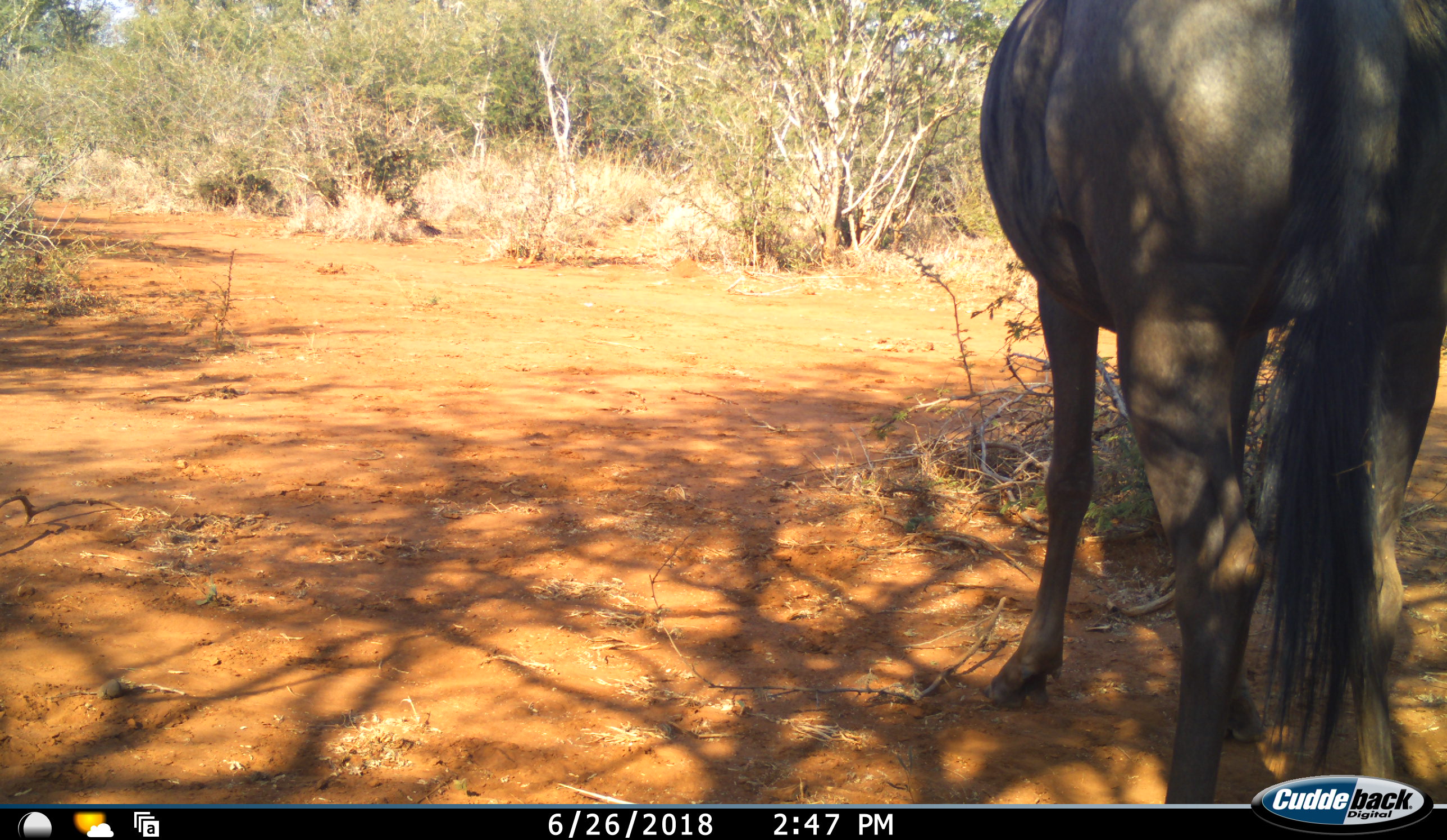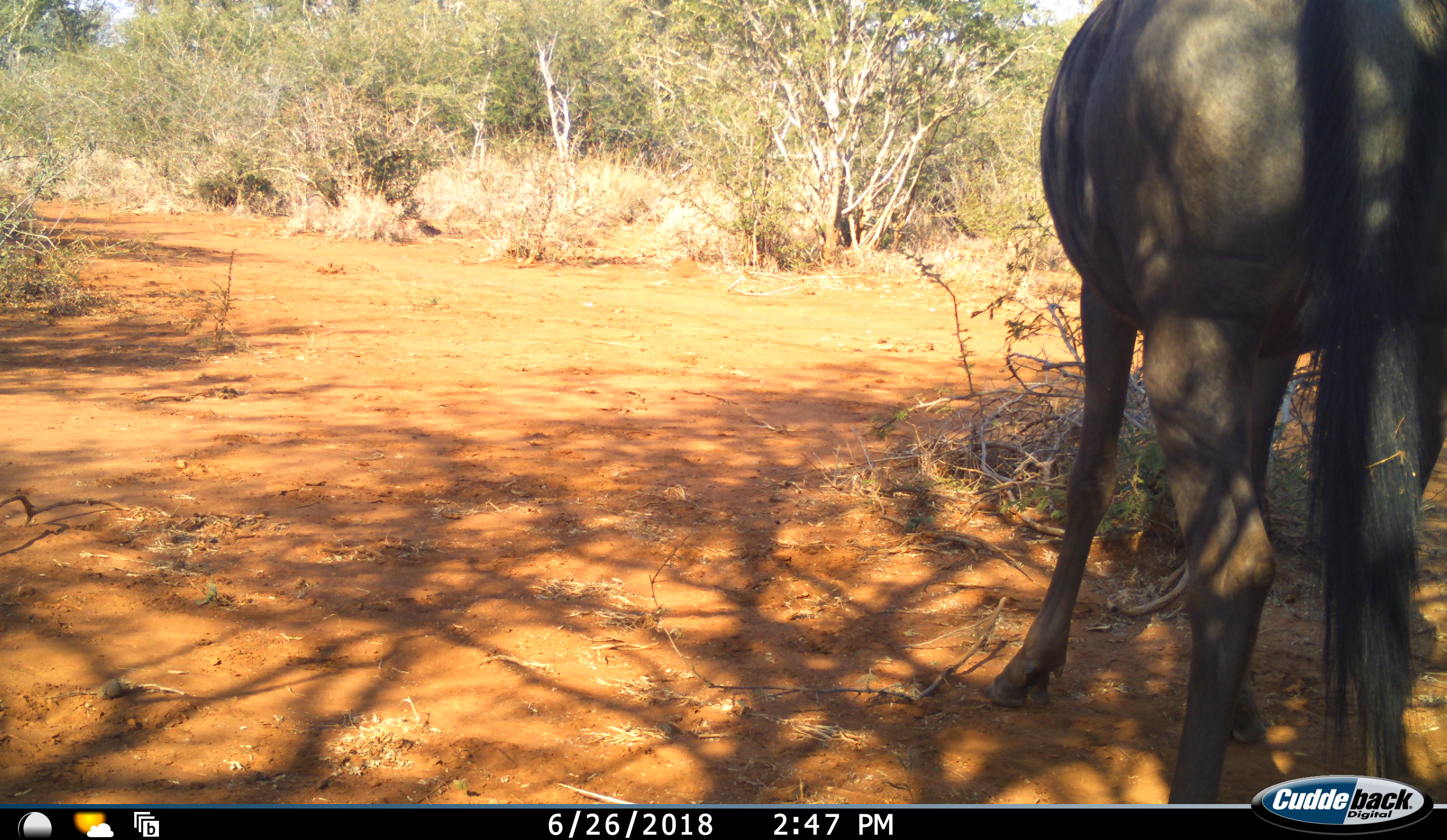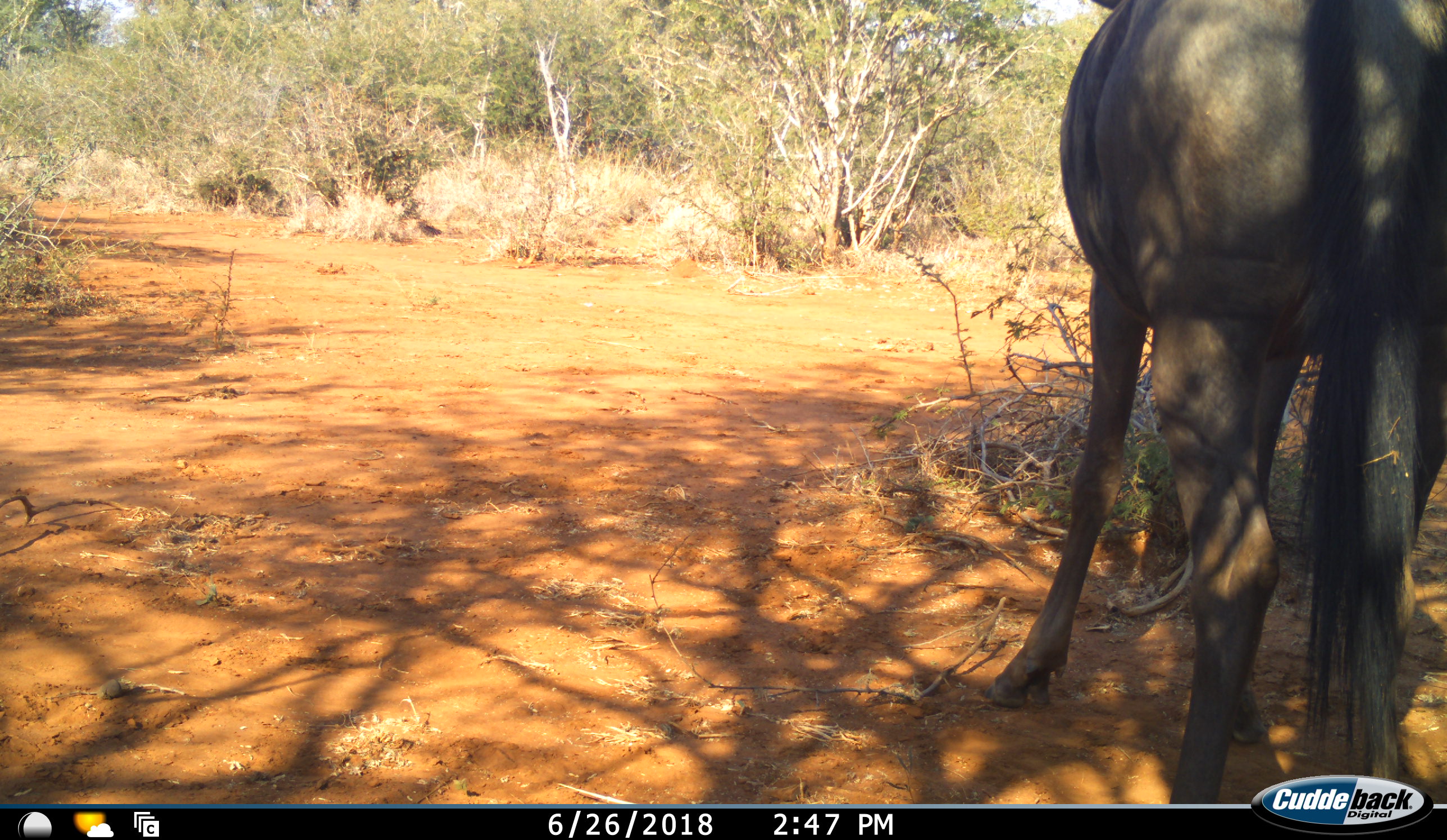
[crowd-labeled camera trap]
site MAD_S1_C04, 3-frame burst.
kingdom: Animalia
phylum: Chordata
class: Mammalia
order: Artiodactyla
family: Bovidae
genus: Connochaetes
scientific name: Connochaetes taurinus taurinus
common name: blue wildebeest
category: wildebeestblue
Wildebeestblue (blue wildebeest) (Connochaetes taurinus taurinus), count 1. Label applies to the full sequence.